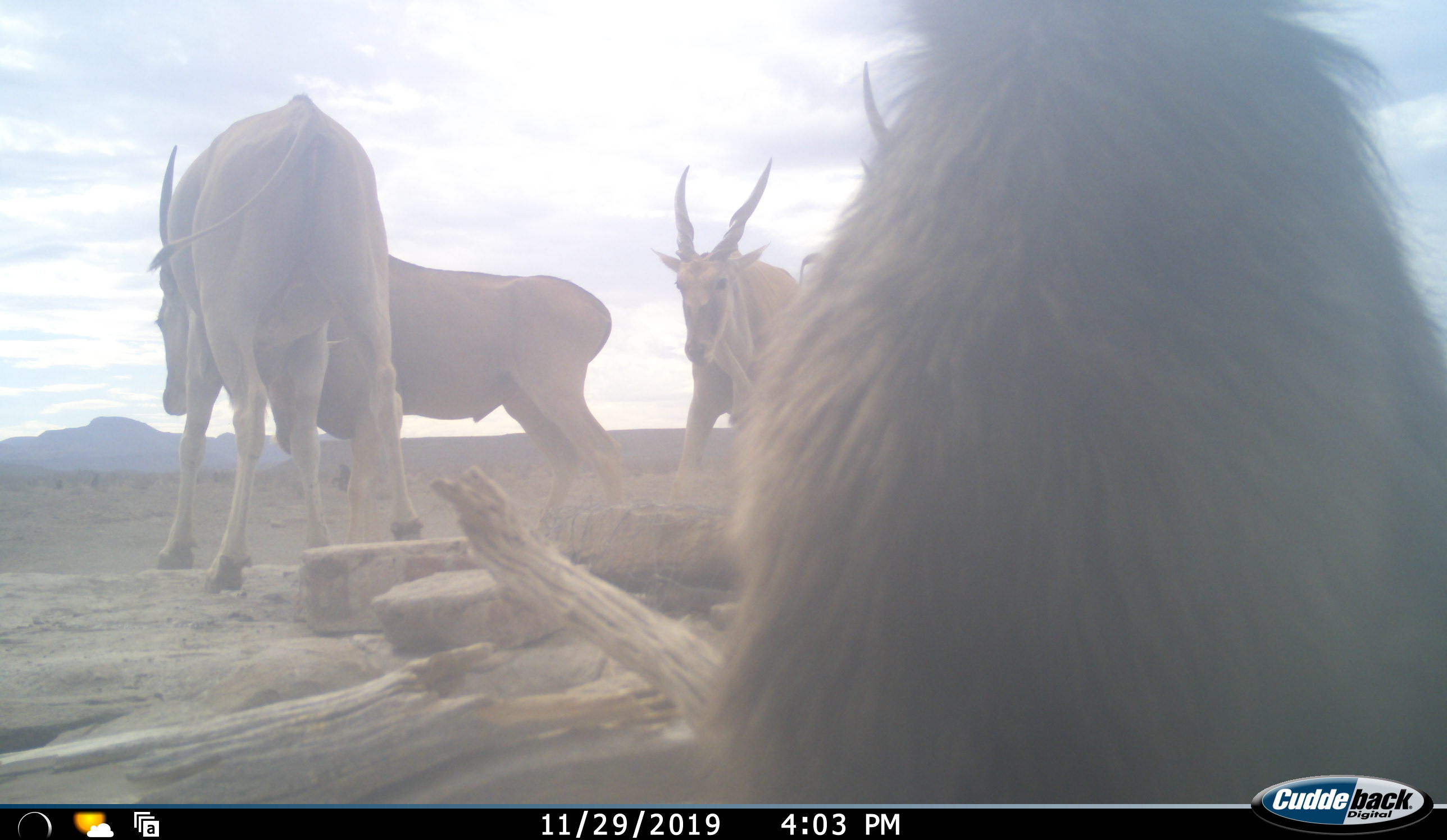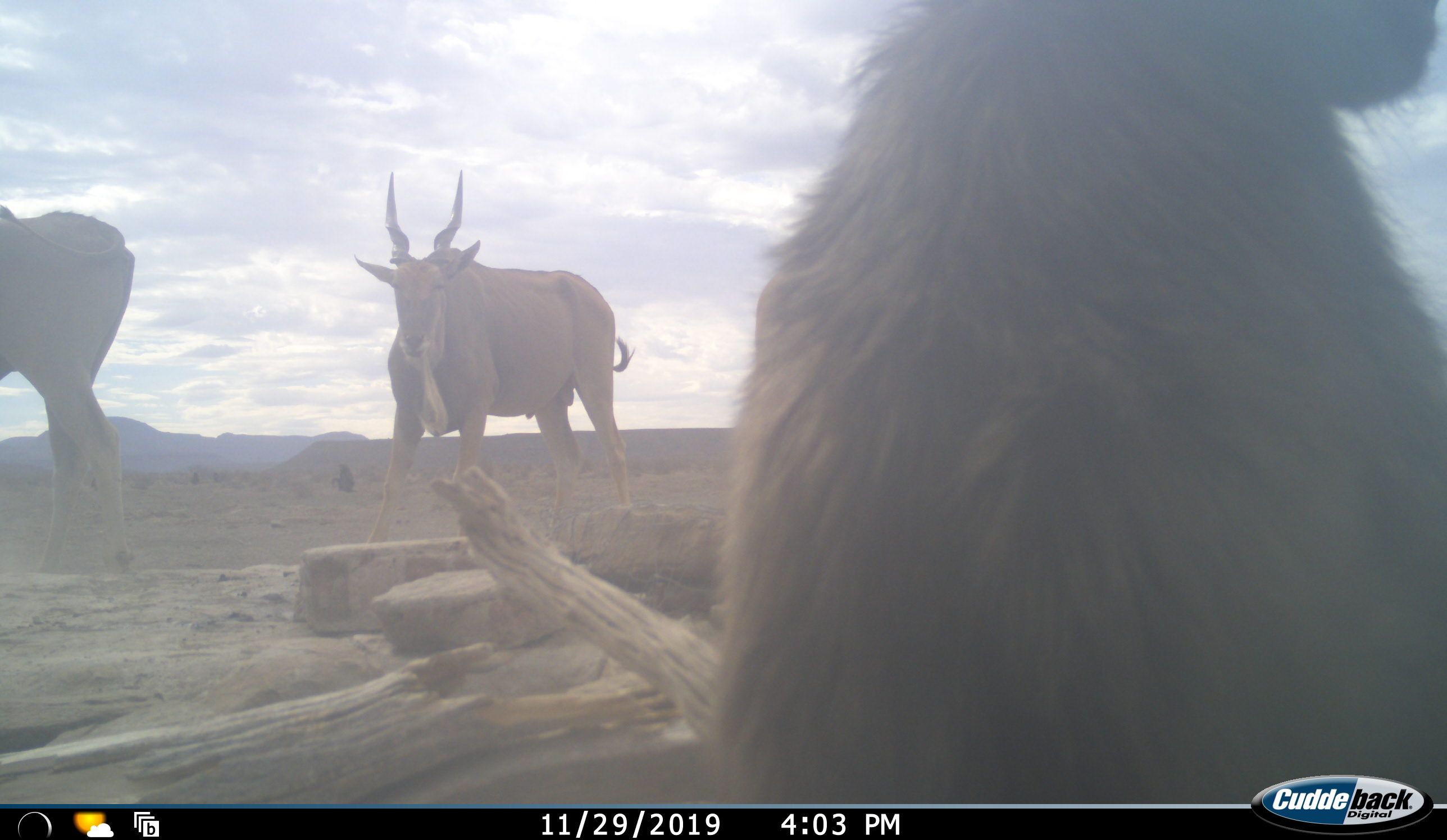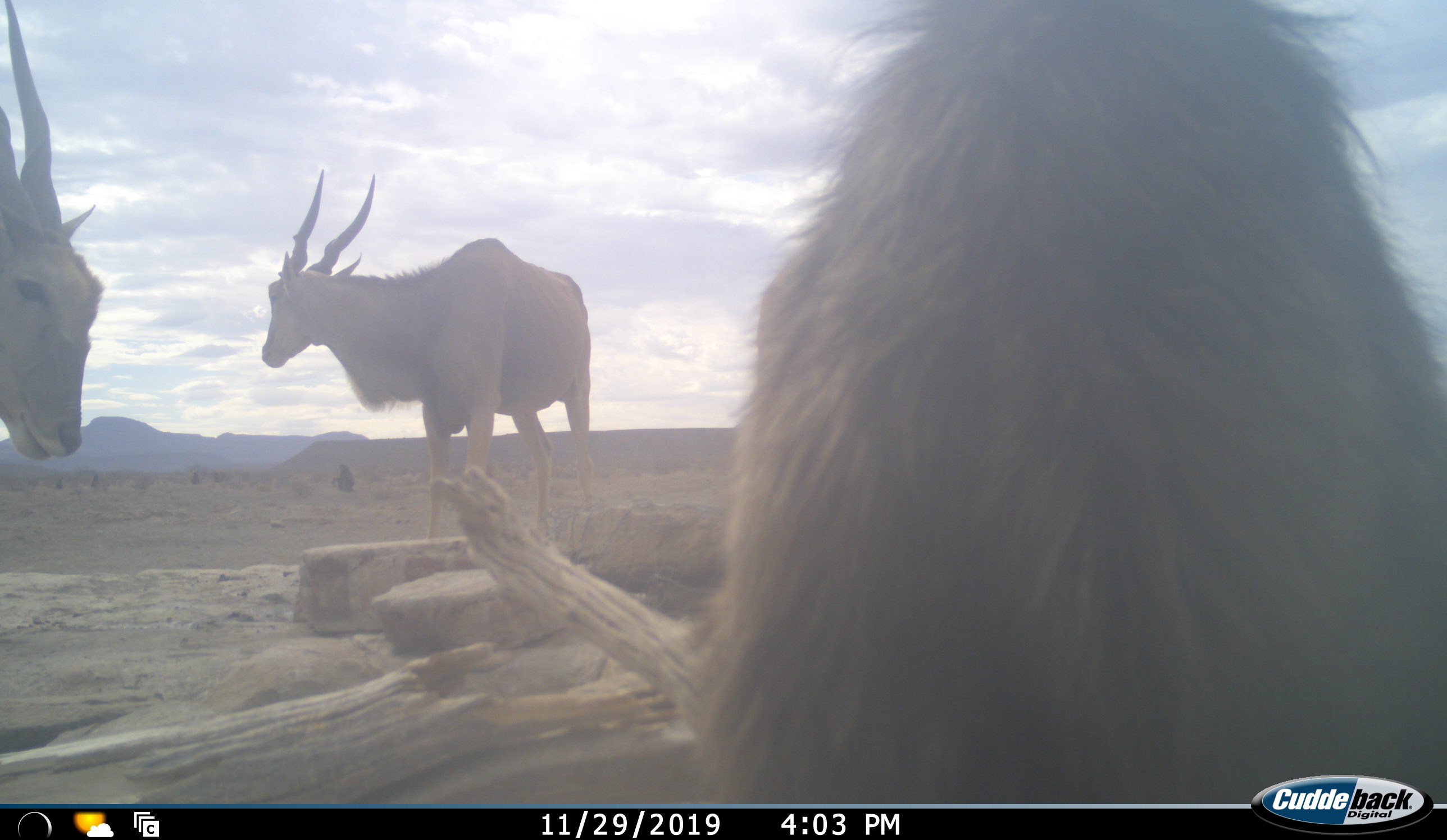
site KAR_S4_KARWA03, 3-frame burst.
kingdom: Animalia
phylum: Chordata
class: Mammalia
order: Primates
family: Cercopithecidae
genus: Papio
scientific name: Papio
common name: baboon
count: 1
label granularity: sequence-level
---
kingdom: Animalia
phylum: Chordata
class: Mammalia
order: Artiodactyla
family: Bovidae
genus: Tragelaphus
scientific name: Tragelaphus oryx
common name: eland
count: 3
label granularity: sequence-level